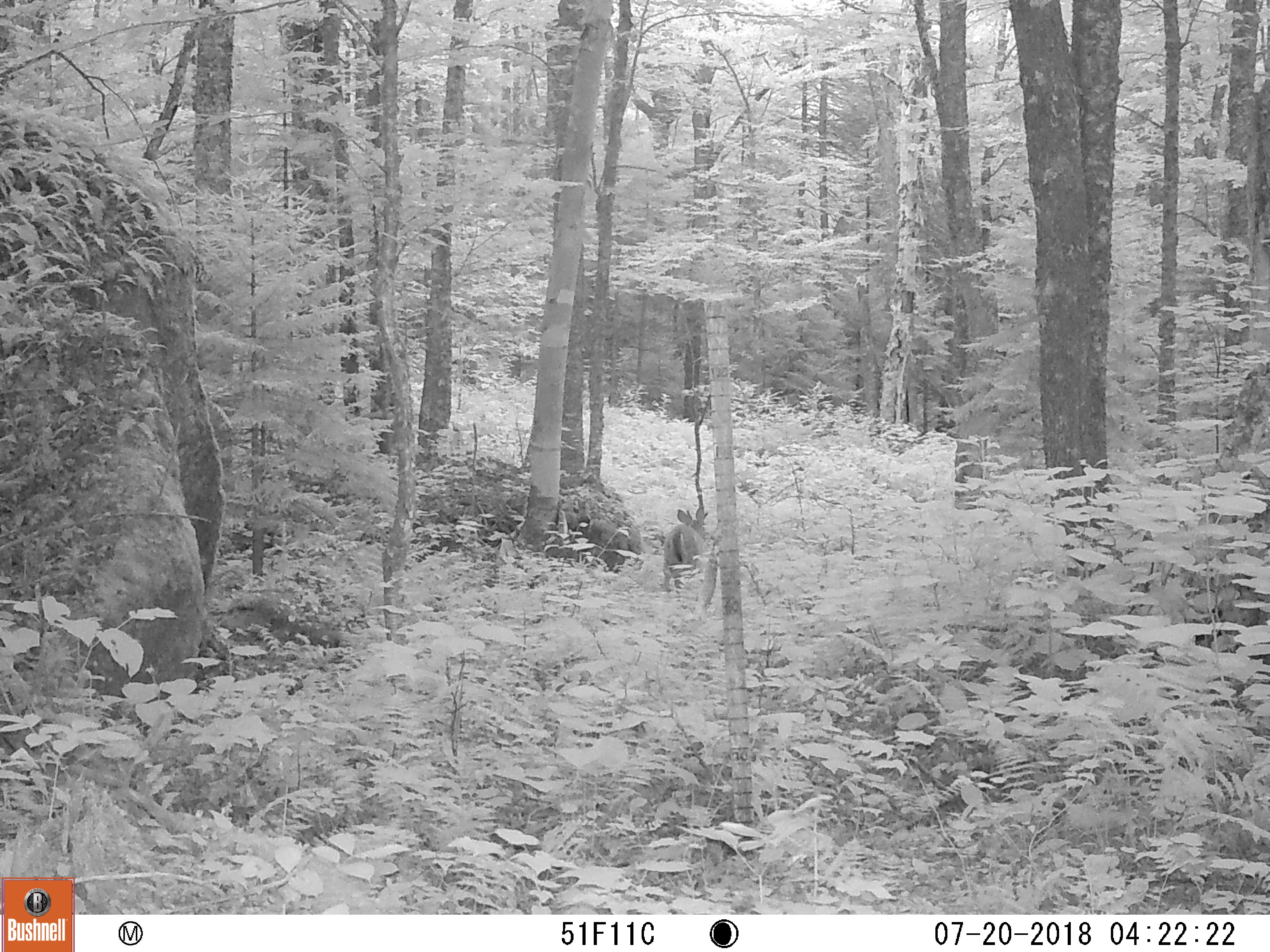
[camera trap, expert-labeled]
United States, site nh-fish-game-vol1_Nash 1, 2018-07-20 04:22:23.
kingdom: Animalia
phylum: Chordata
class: Mammalia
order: Artiodactyla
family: Cervidae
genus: Odocoileus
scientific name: Odocoileus virginianus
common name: white-tailed deer